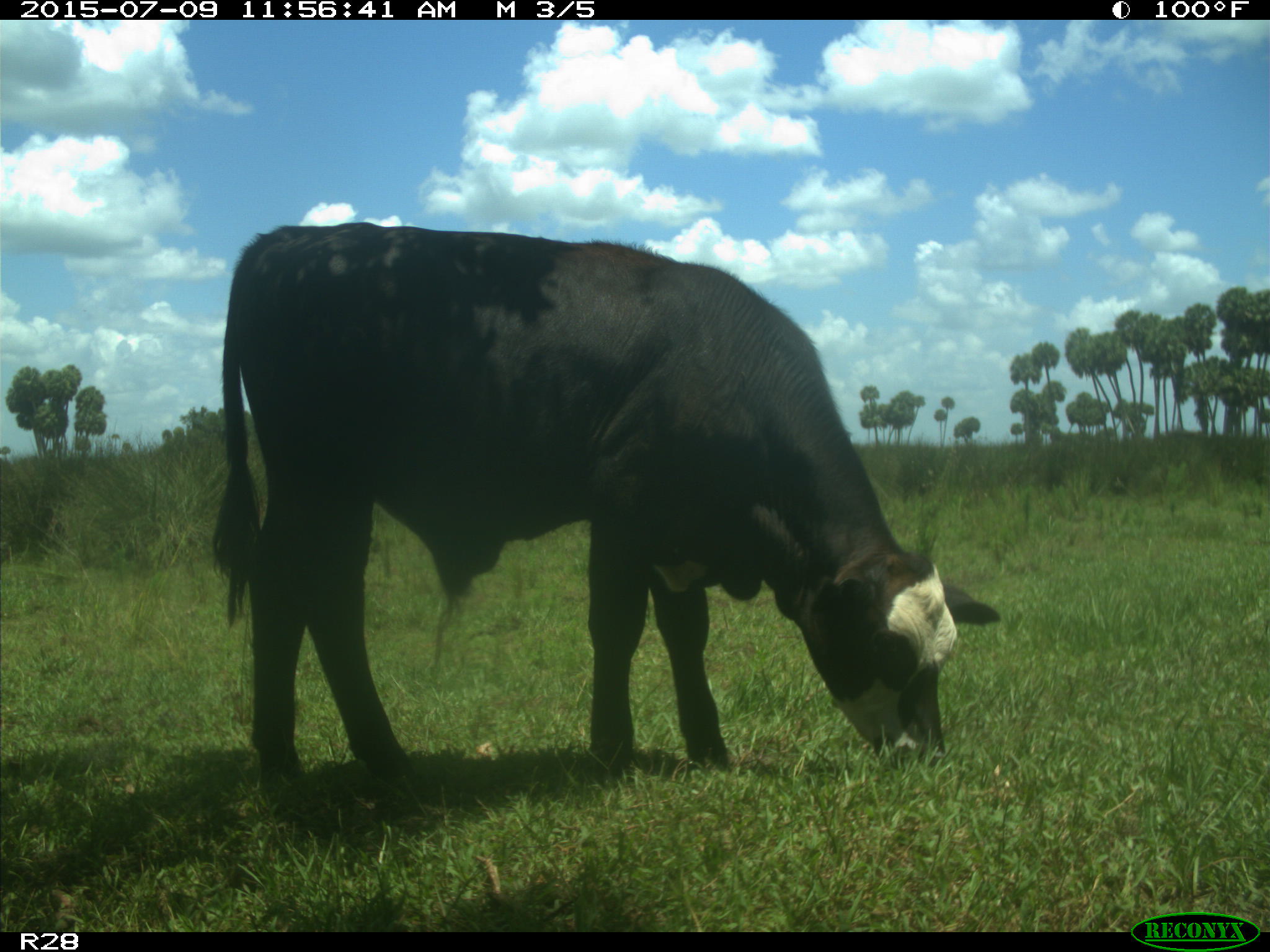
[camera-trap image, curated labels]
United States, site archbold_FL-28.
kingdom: Animalia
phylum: Chordata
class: Mammalia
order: Artiodactyla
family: Bovidae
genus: Bos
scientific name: Bos taurus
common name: domestic cow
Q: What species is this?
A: Bos taurus (domestic cow).